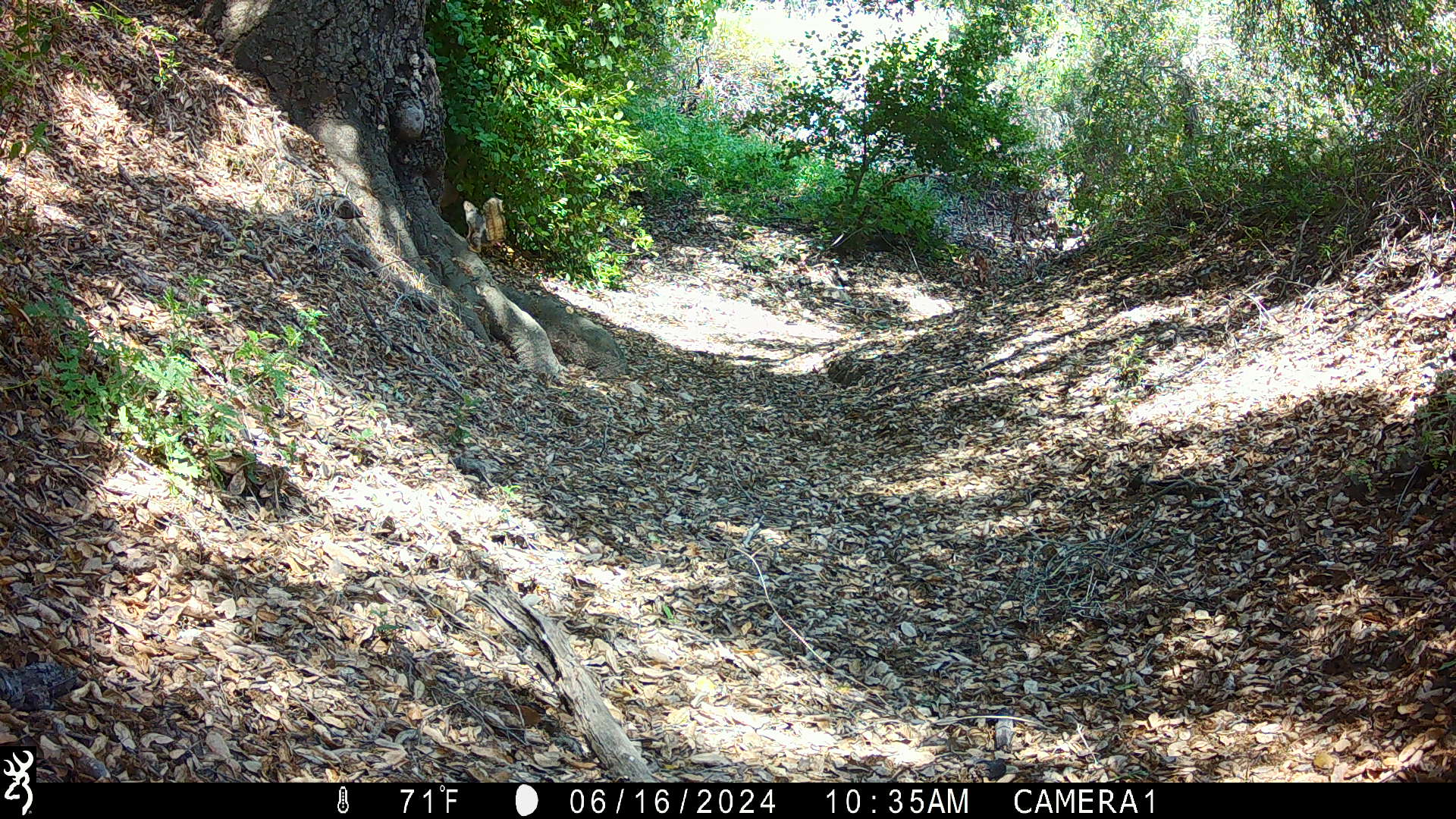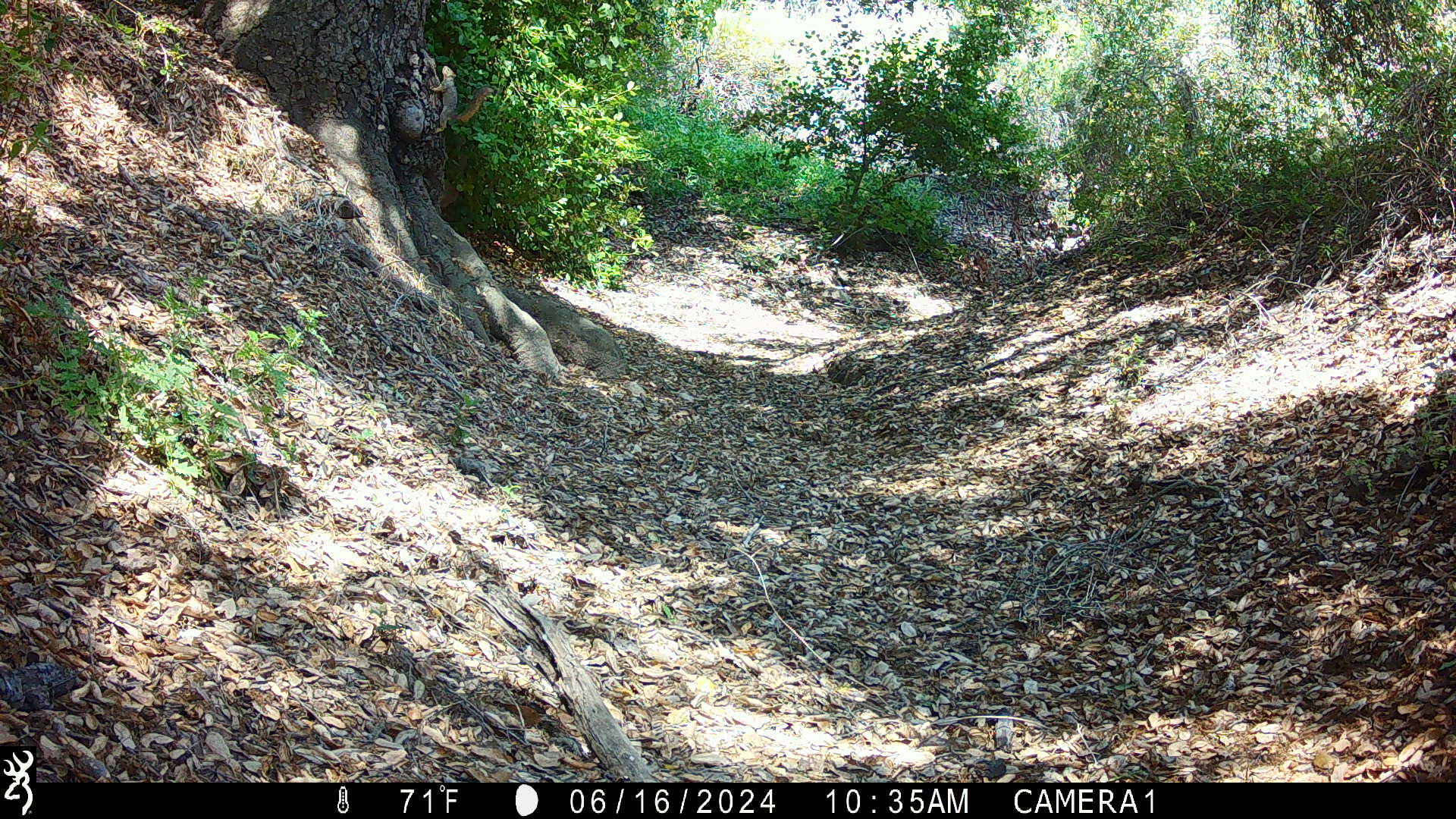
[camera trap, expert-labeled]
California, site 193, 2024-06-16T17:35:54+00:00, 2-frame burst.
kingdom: Animalia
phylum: Chordata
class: Mammalia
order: Rodentia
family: Sciuridae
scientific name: Sciuridae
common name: squirrel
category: unknown squirrel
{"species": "unknown squirrel (squirrel) (Sciuridae)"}